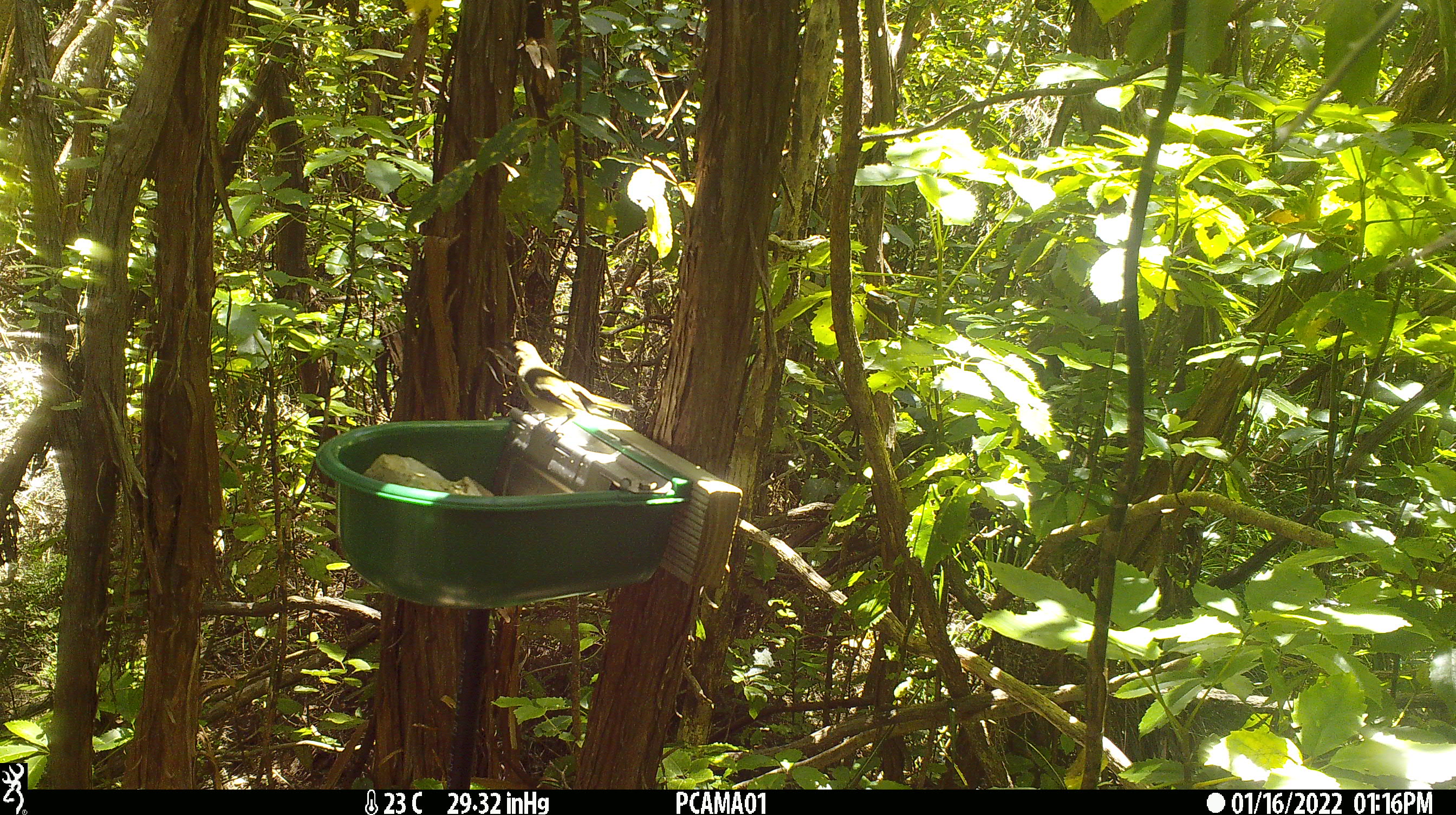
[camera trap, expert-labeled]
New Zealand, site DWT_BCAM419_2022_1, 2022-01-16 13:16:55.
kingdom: Animalia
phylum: Chordata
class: Aves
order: Passeriformes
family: Meliphagidae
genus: Anthornis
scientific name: Anthornis melanura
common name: new zealand bellbird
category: bellbird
Bellbird (new zealand bellbird) (Anthornis melanura).